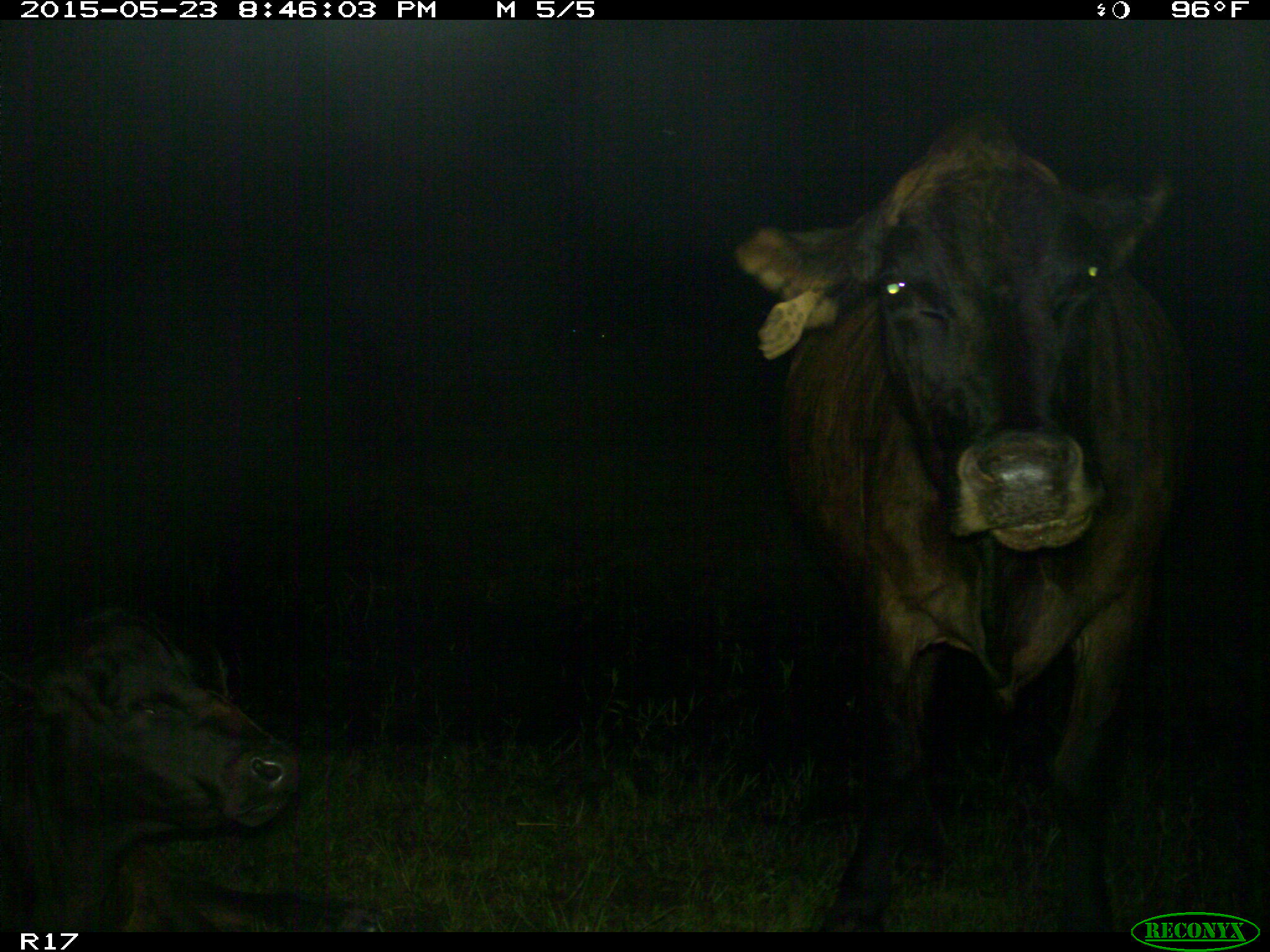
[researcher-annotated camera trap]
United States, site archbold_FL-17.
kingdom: Animalia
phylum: Chordata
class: Mammalia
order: Artiodactyla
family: Bovidae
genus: Bos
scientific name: Bos taurus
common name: domestic cow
Bos taurus (domestic cow).